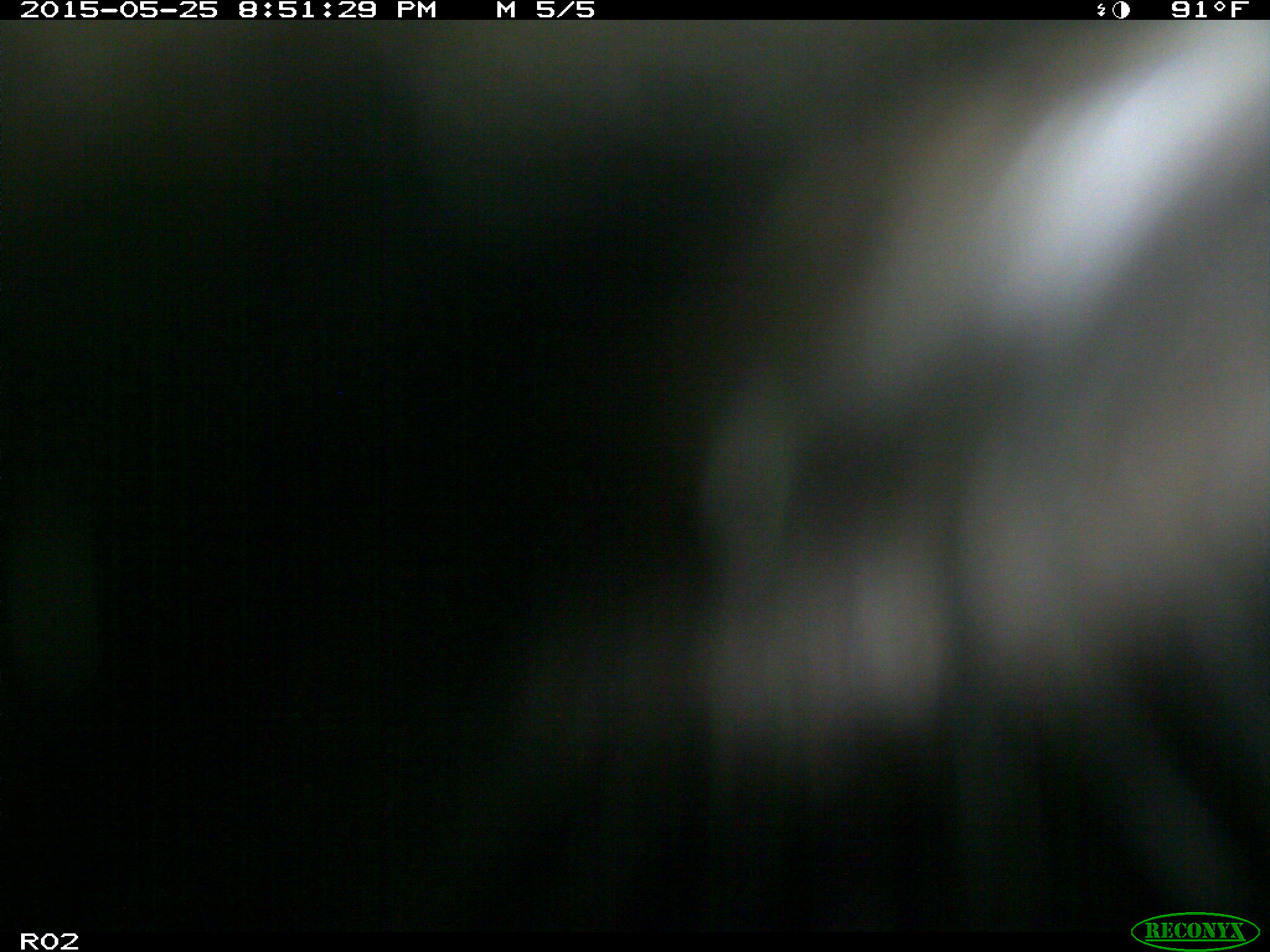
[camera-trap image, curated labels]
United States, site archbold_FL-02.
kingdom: Animalia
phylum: Chordata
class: Mammalia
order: Artiodactyla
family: Bovidae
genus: Bos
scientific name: Bos taurus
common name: domestic cow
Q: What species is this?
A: Bos taurus (domestic cow).